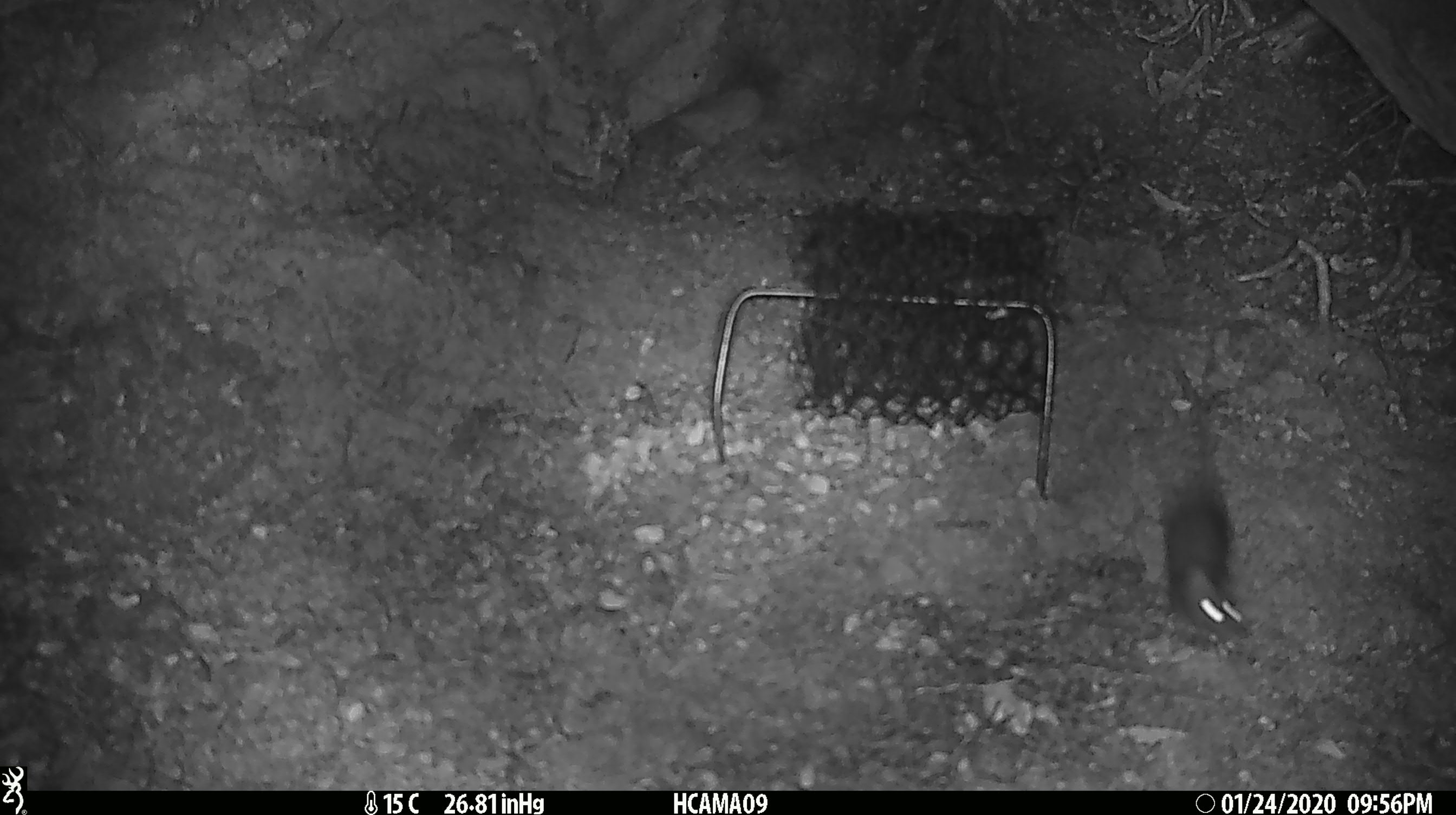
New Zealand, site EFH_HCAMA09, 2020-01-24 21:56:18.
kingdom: Animalia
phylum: Chordata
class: Mammalia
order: Rodentia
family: Muridae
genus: Mus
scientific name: Mus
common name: mouse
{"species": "mouse (Mus)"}